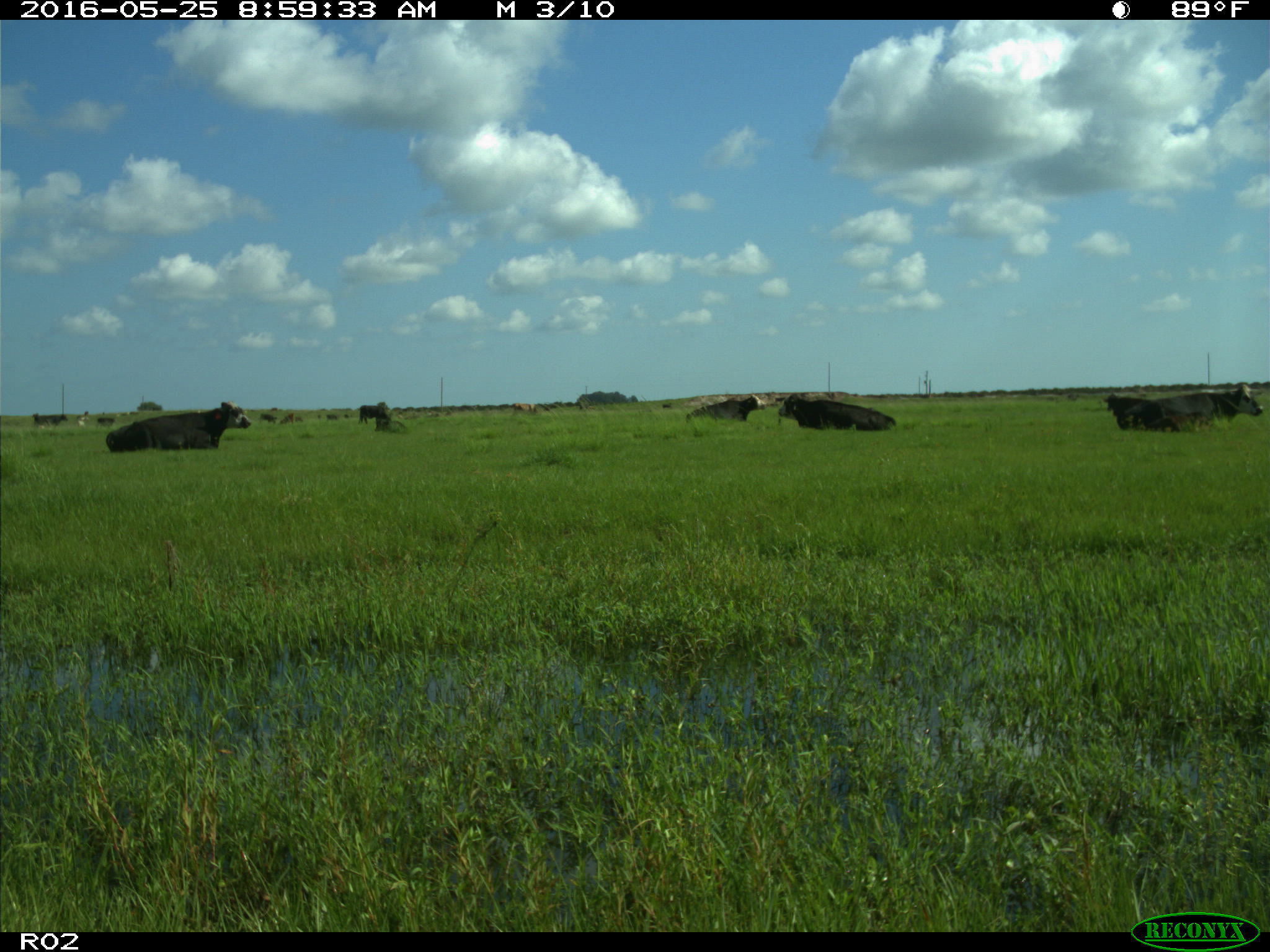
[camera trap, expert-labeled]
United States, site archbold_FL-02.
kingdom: Animalia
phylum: Chordata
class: Mammalia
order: Artiodactyla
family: Bovidae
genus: Bos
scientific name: Bos taurus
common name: domestic cow